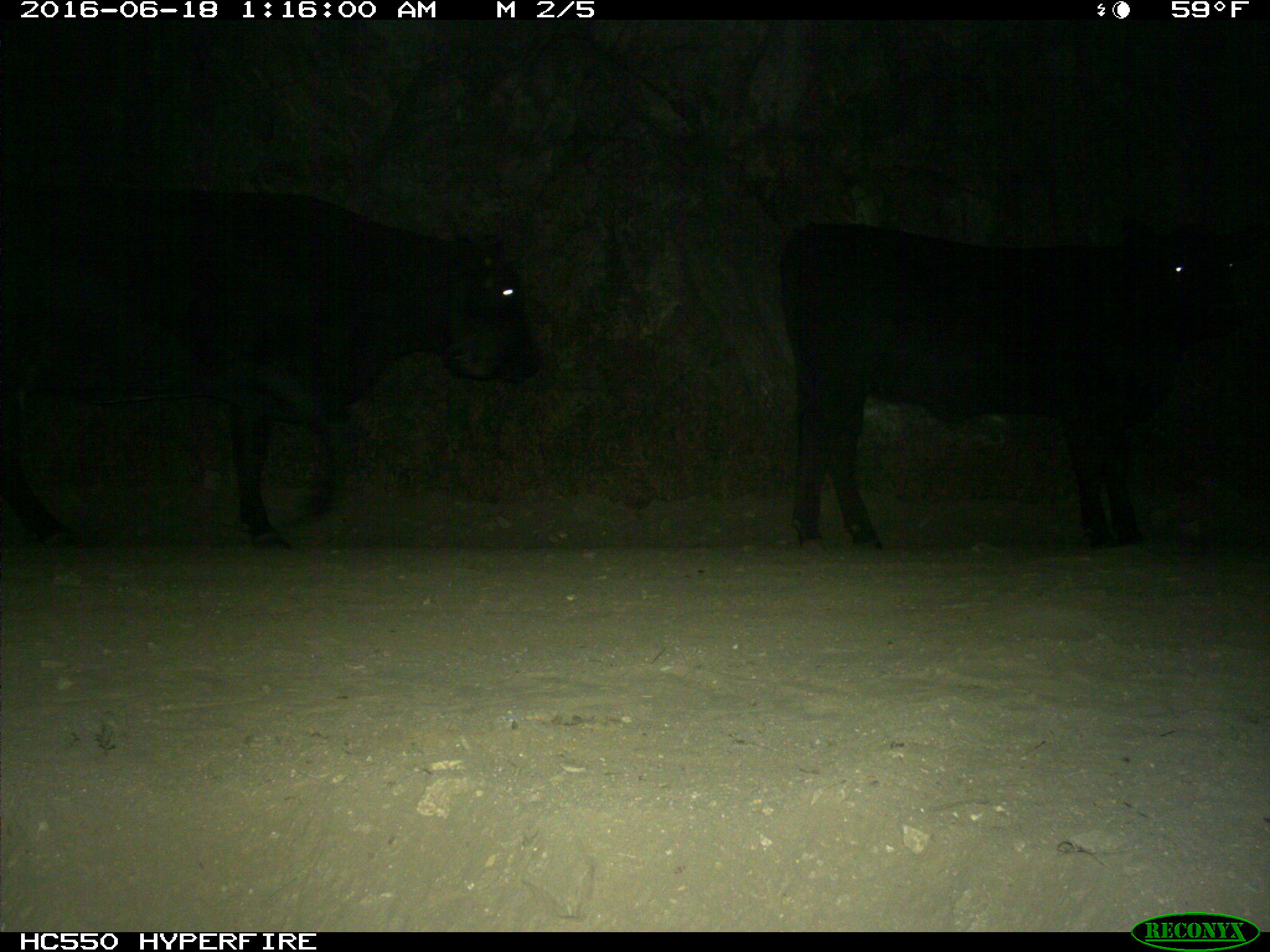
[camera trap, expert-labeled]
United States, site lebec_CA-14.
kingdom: Animalia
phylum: Chordata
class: Mammalia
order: Artiodactyla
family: Bovidae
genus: Bos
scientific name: Bos taurus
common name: domestic cow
Bos taurus (domestic cow).